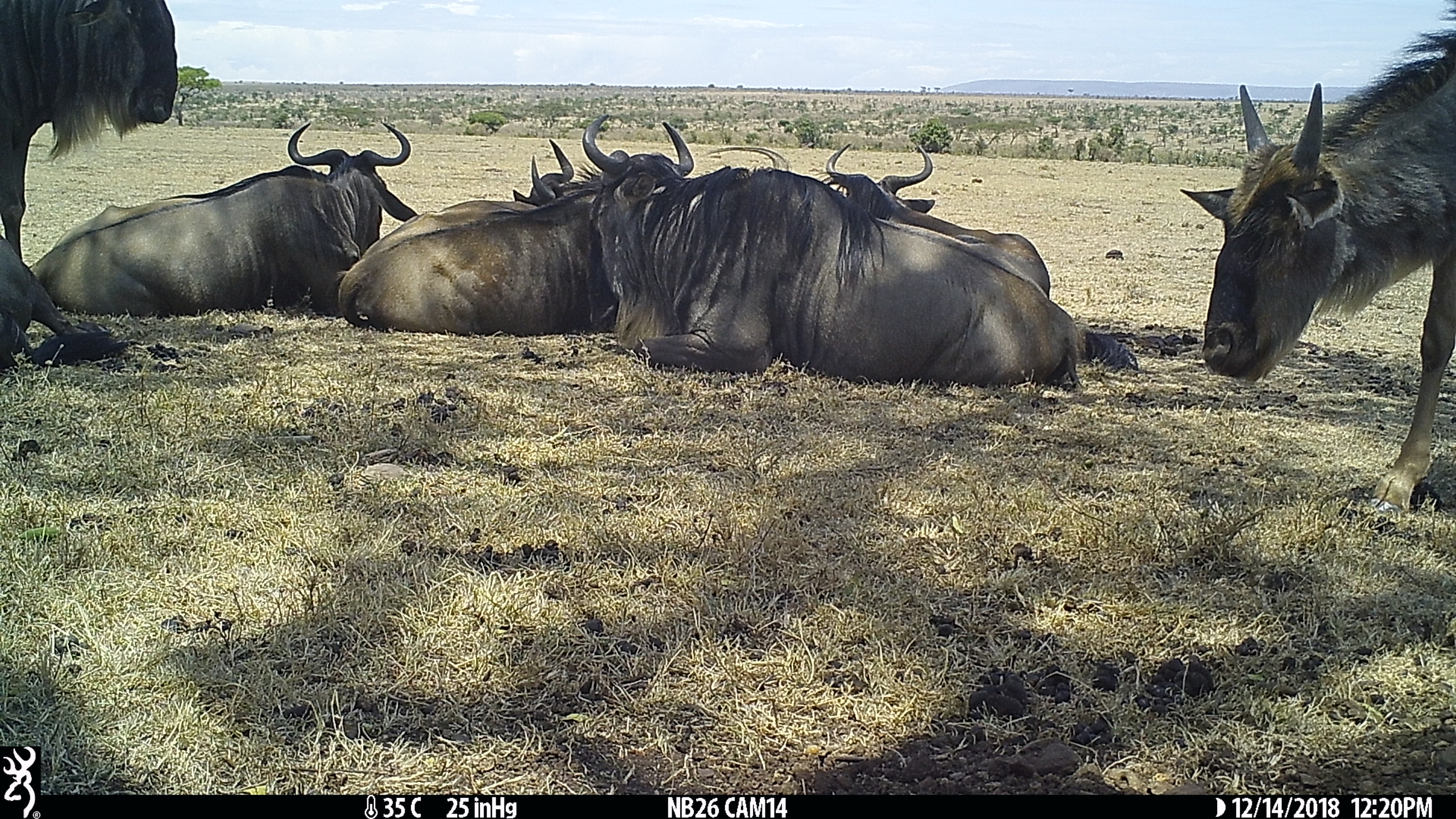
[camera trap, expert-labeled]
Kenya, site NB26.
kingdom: Animalia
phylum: Chordata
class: Mammalia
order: Artiodactyla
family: Bovidae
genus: Connochaetes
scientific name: Connochaetes taurinus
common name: blue wildebeest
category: wildebeest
Wildebeest (blue wildebeest) (Connochaetes taurinus).